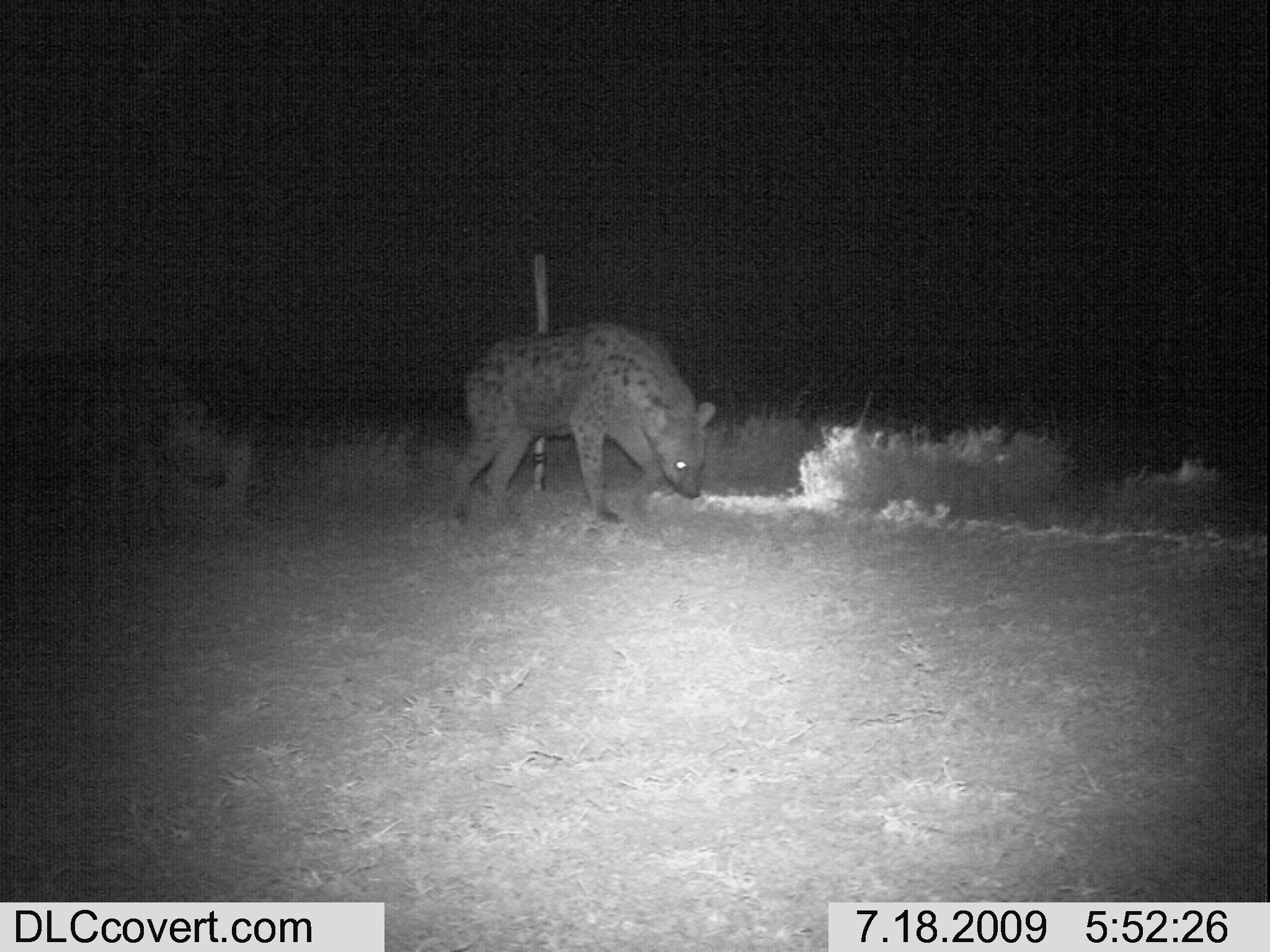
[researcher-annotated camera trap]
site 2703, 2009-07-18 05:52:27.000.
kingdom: Animalia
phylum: Chordata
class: Mammalia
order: Carnivora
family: Hyaenidae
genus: Crocuta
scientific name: Crocuta crocuta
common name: spotted hyena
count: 1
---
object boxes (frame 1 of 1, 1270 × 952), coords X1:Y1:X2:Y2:
crocuta crocuta: 445:321:714:520